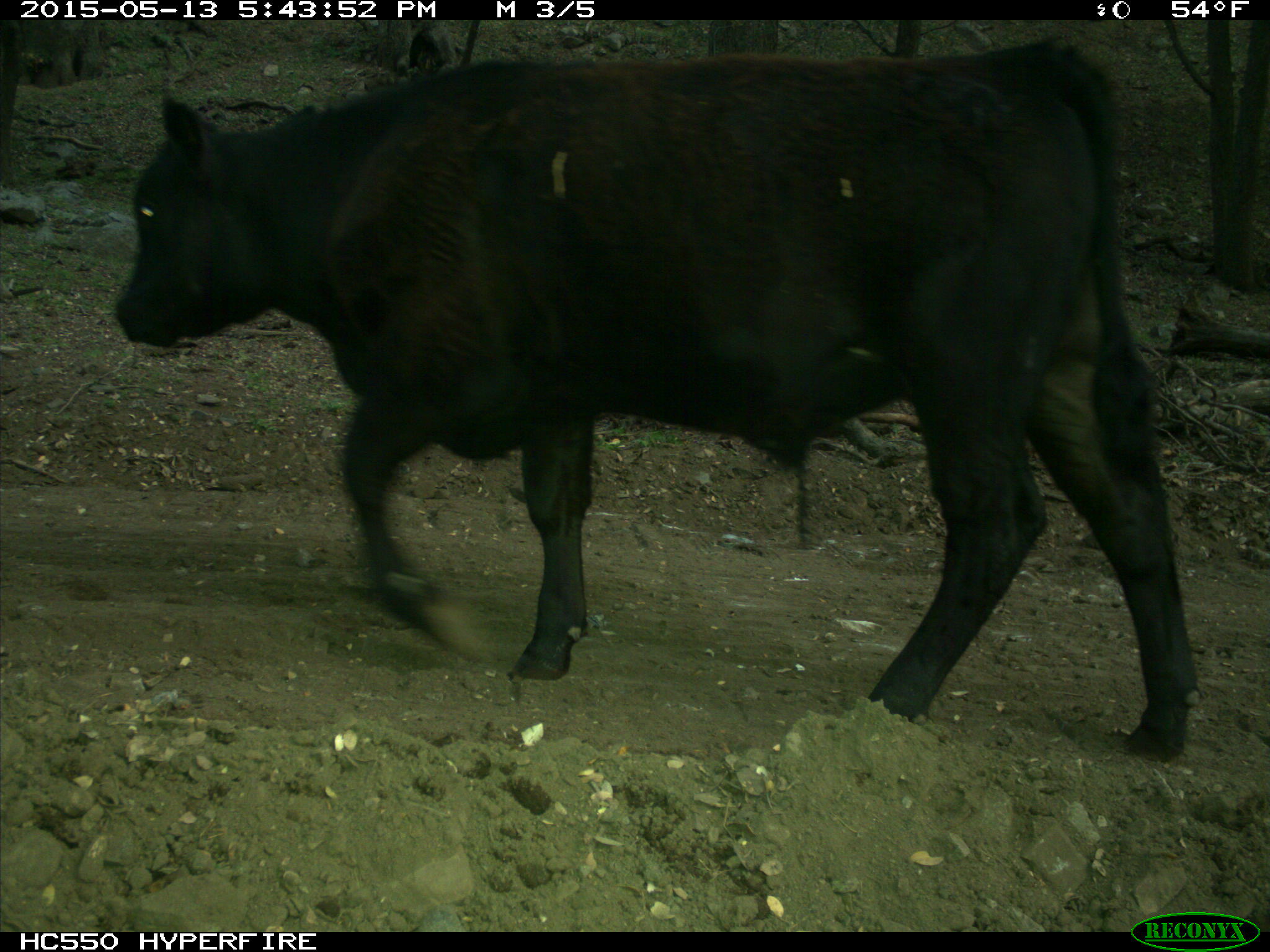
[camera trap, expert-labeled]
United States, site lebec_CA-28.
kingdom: Animalia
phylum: Chordata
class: Mammalia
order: Artiodactyla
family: Bovidae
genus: Bos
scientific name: Bos taurus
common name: domestic cow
Bos taurus (domestic cow).